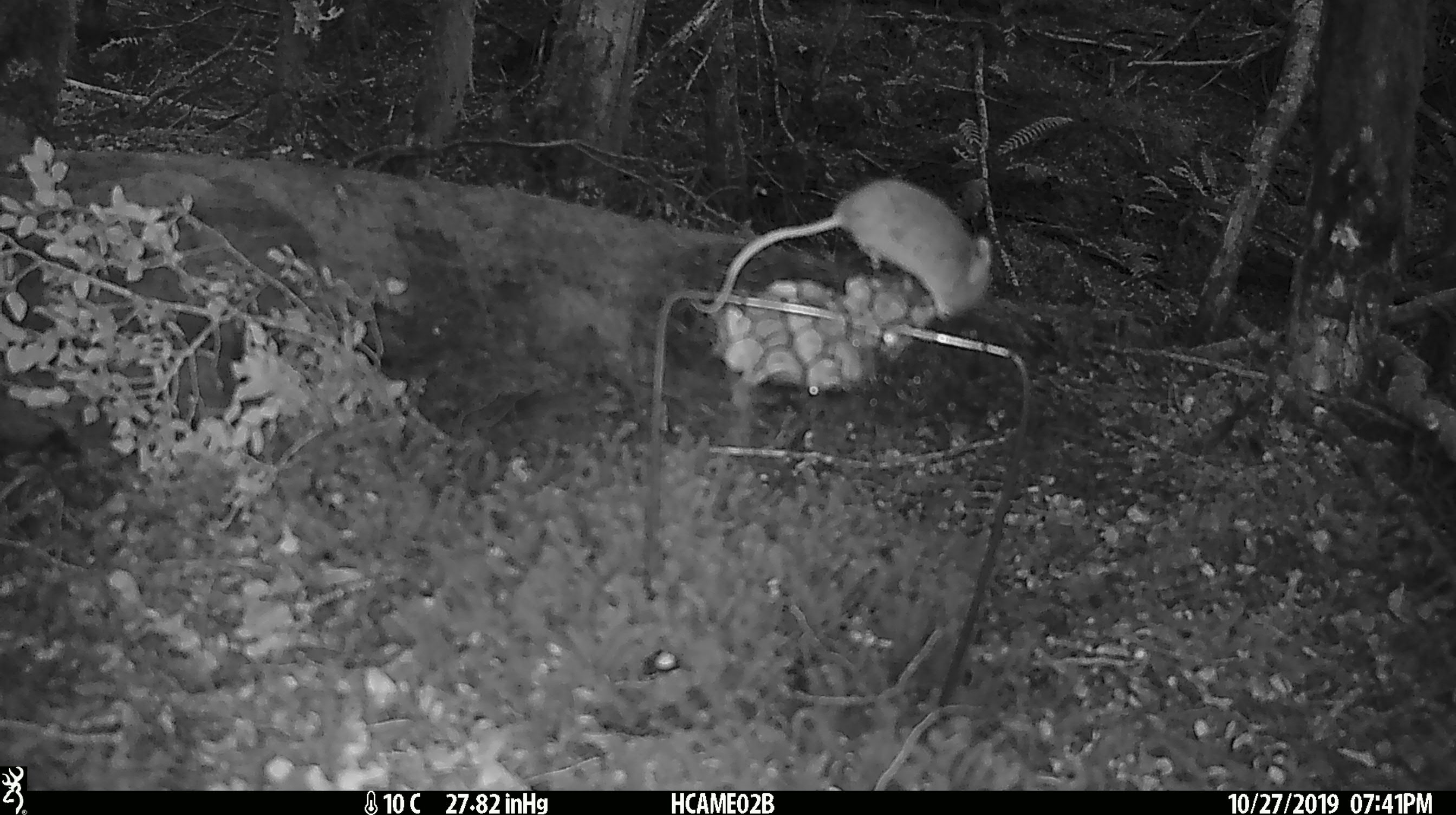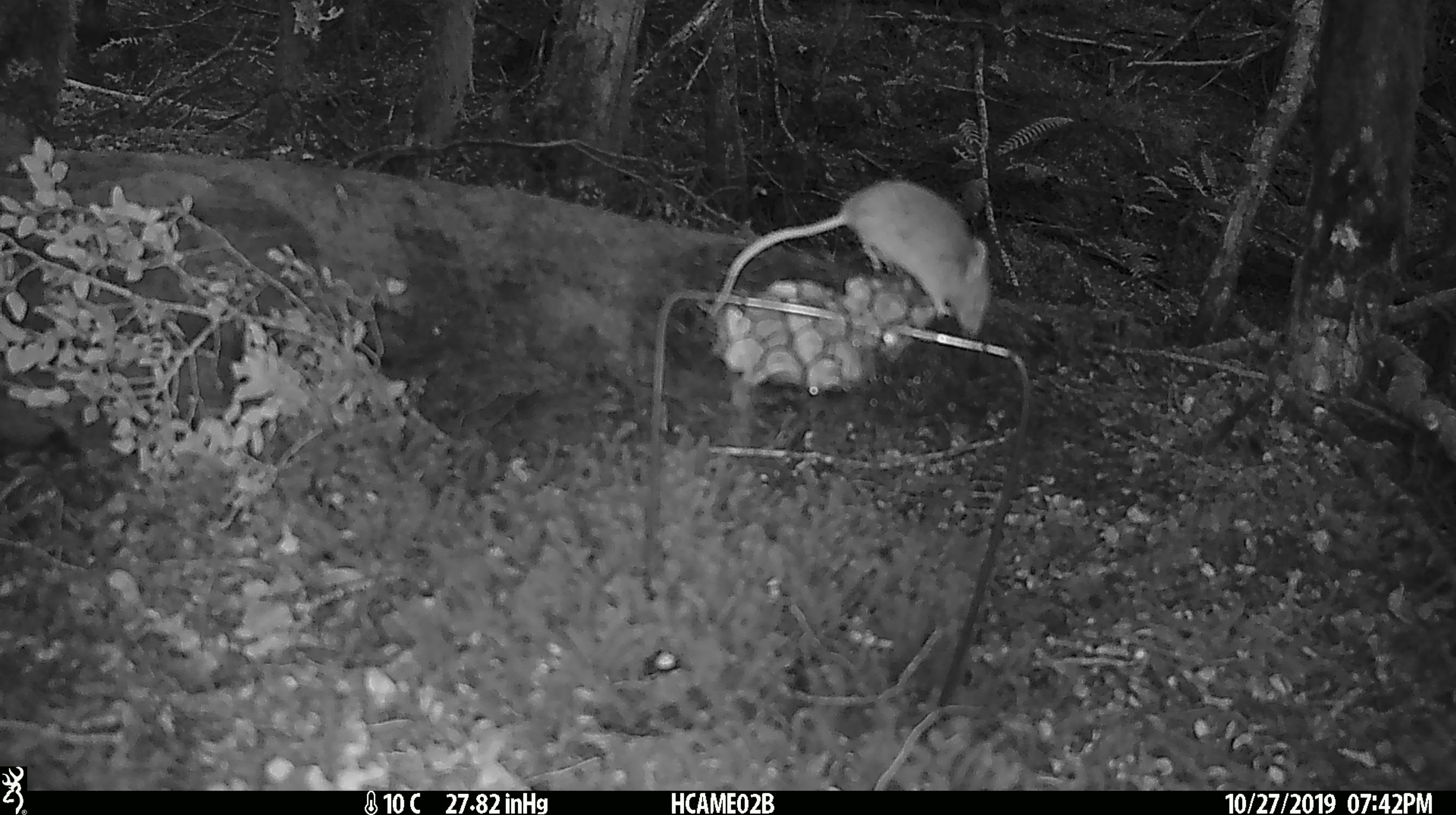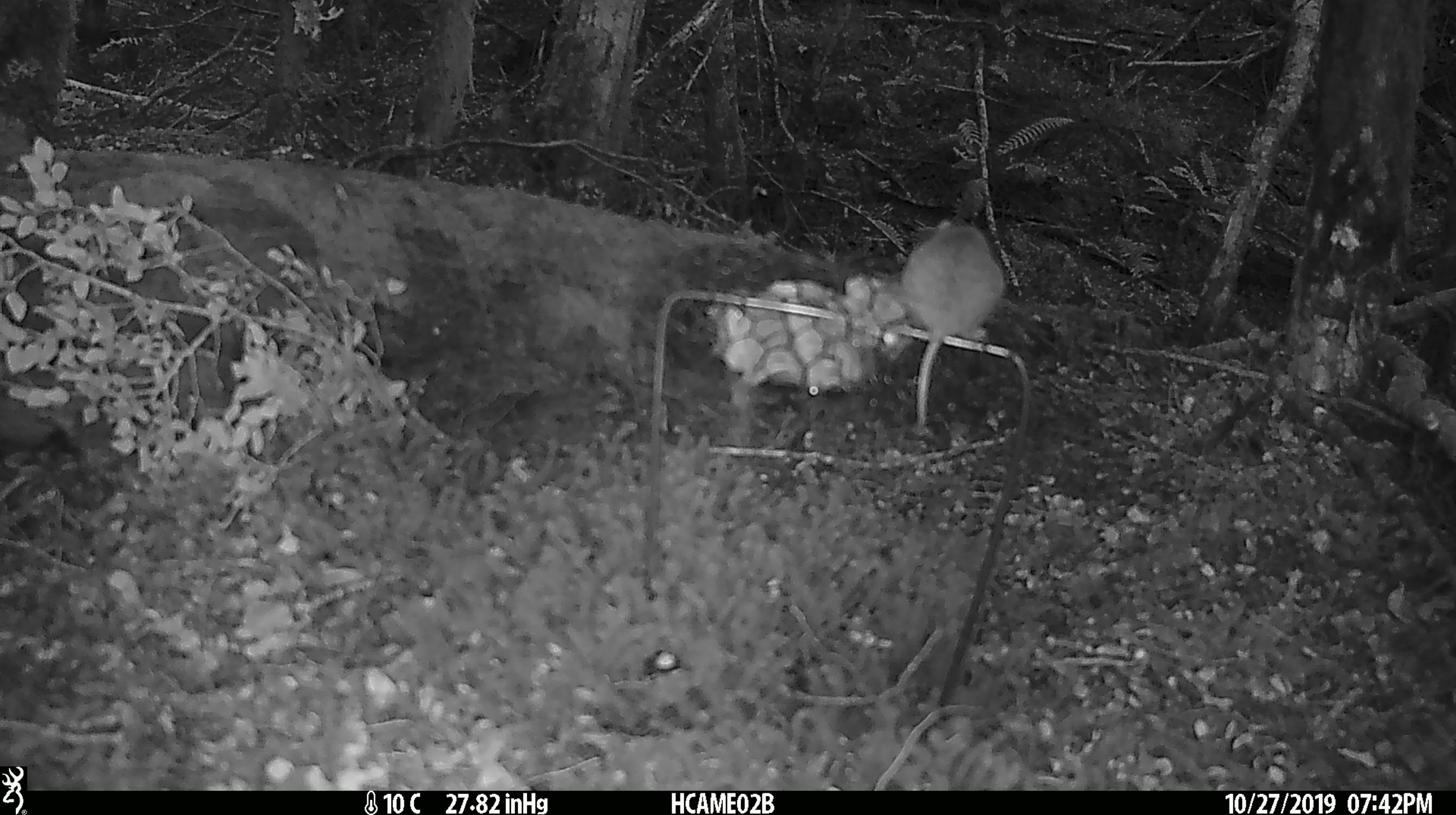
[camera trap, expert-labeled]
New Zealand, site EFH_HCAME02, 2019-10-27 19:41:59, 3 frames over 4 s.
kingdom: Animalia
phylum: Chordata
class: Mammalia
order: Rodentia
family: Muridae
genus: Mus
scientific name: Mus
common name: mouse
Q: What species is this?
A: Mouse (Mus).